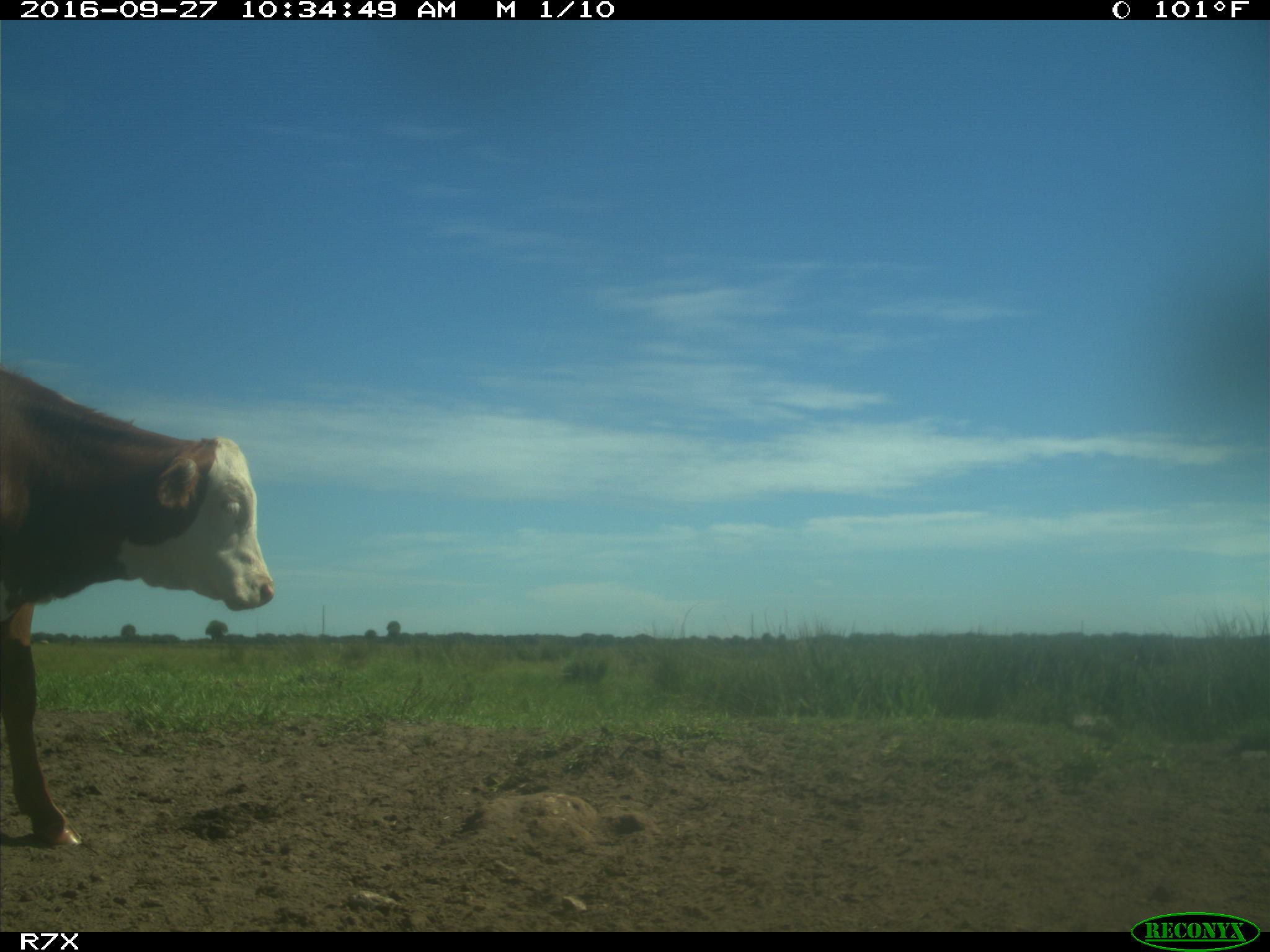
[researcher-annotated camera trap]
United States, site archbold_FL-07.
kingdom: Animalia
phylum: Chordata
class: Mammalia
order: Artiodactyla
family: Bovidae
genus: Bos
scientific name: Bos taurus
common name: domestic cow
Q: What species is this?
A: Bos taurus (domestic cow).